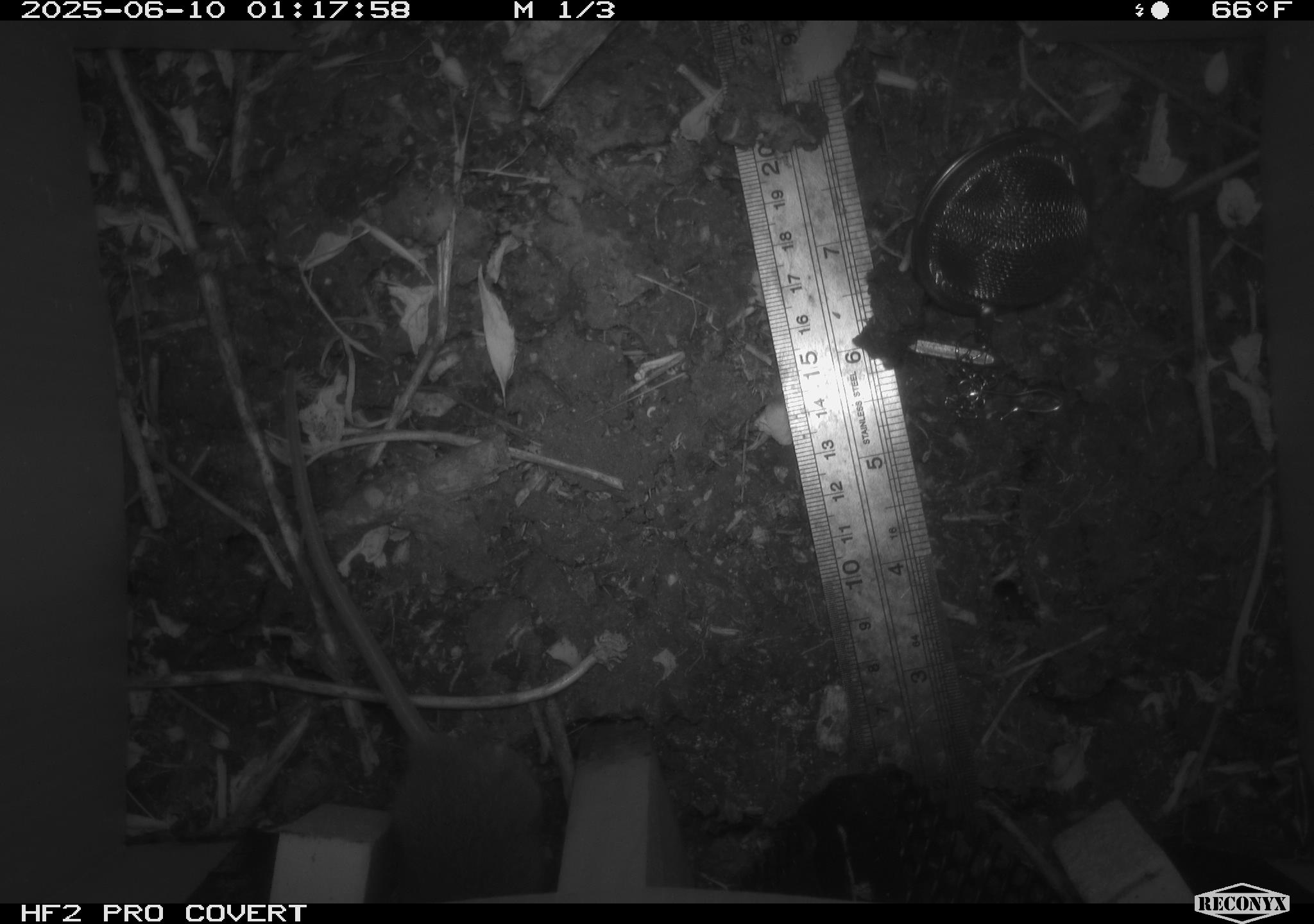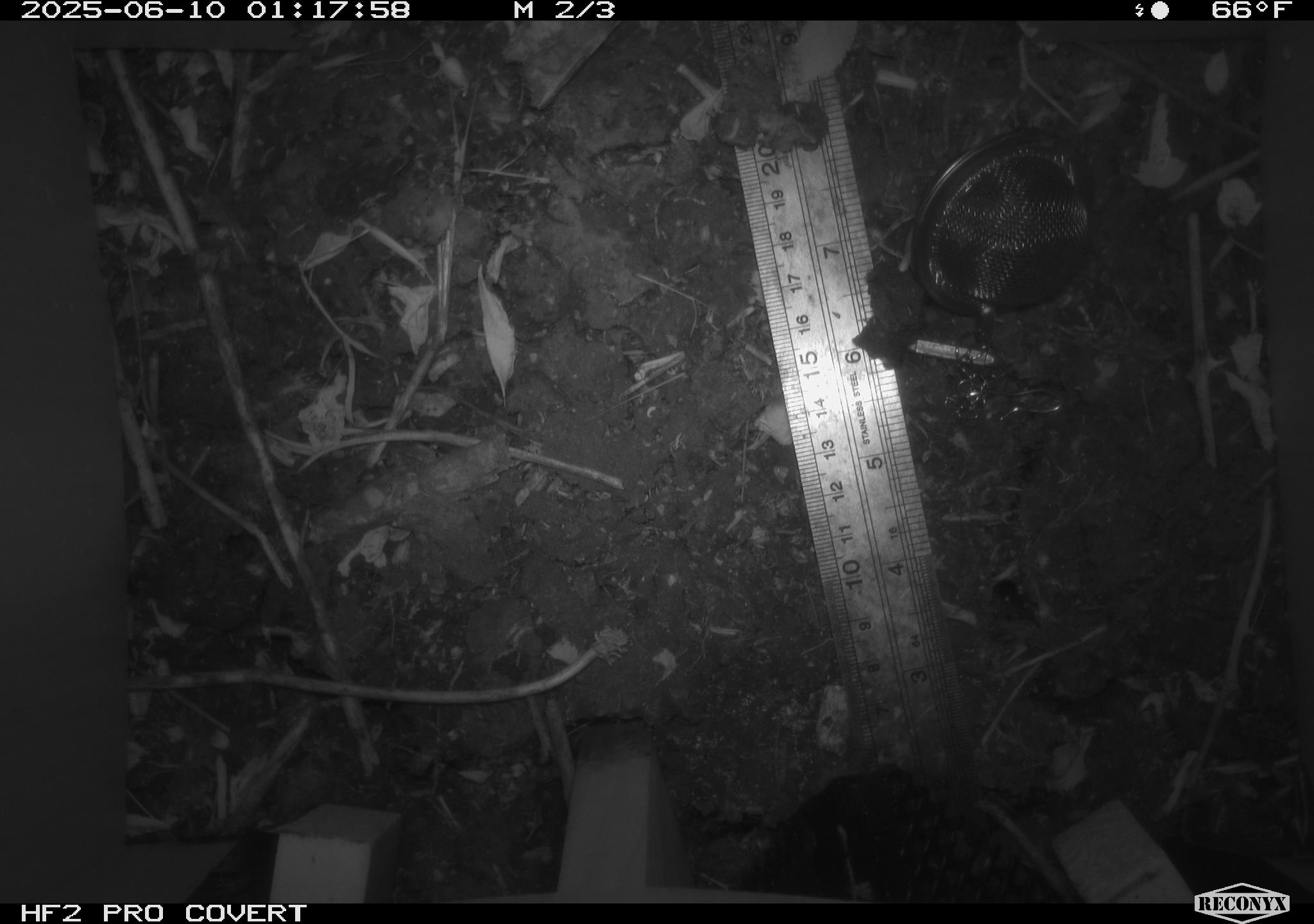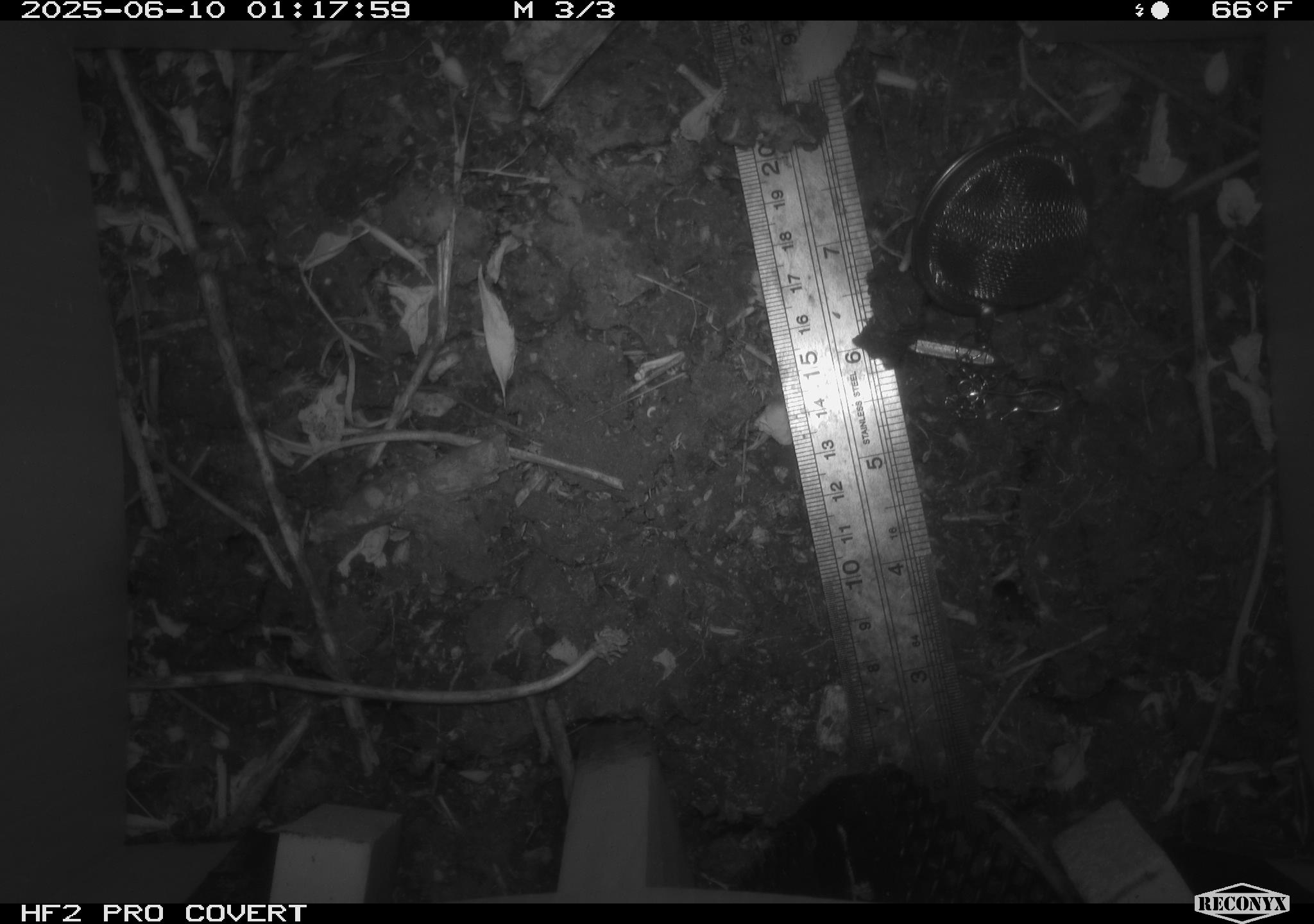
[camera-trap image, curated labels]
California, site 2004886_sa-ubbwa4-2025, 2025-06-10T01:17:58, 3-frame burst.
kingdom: Animalia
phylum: Chordata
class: Mammalia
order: Rodentia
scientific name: Rodentia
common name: rodent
Rodent (Rodentia).